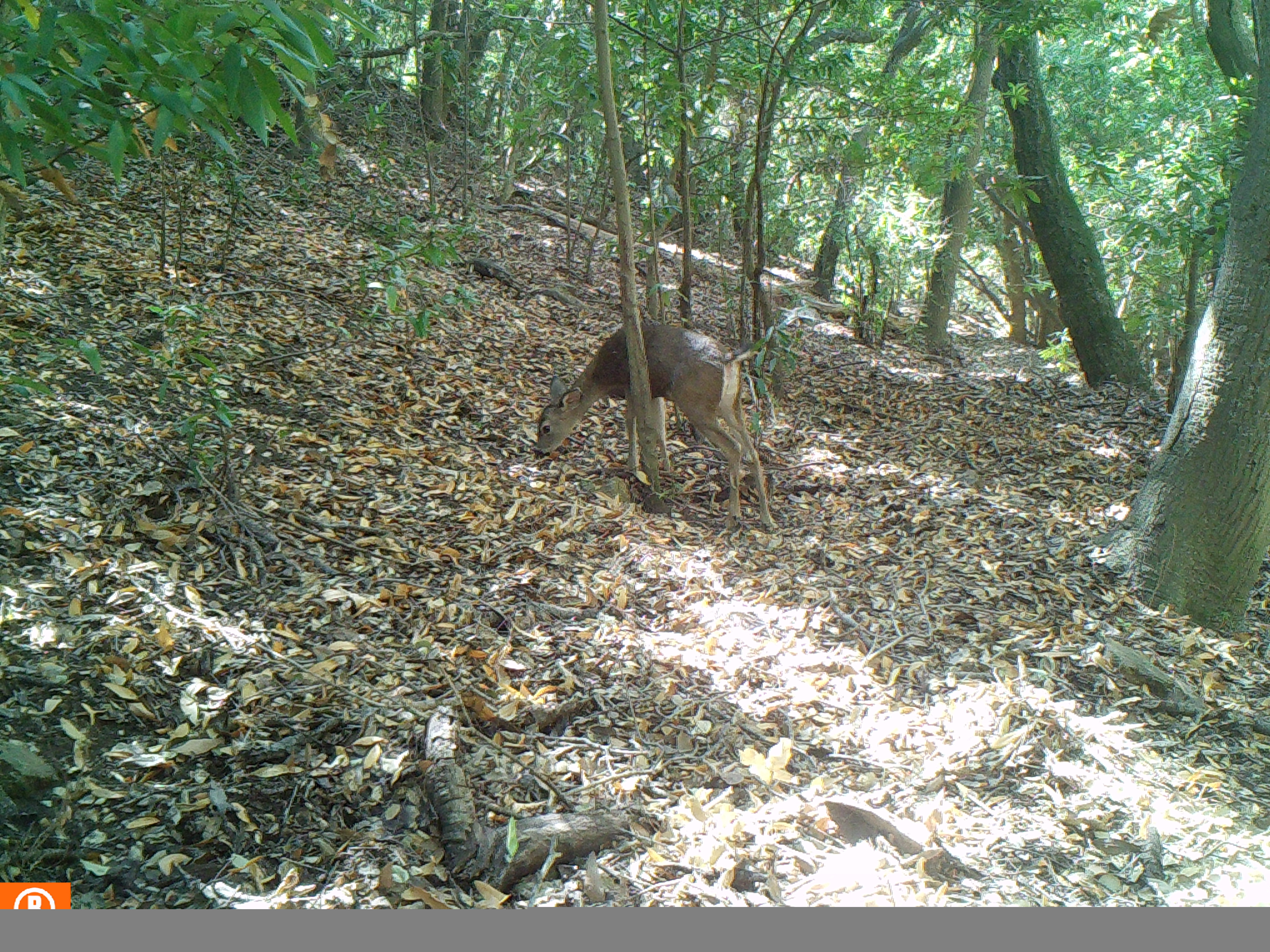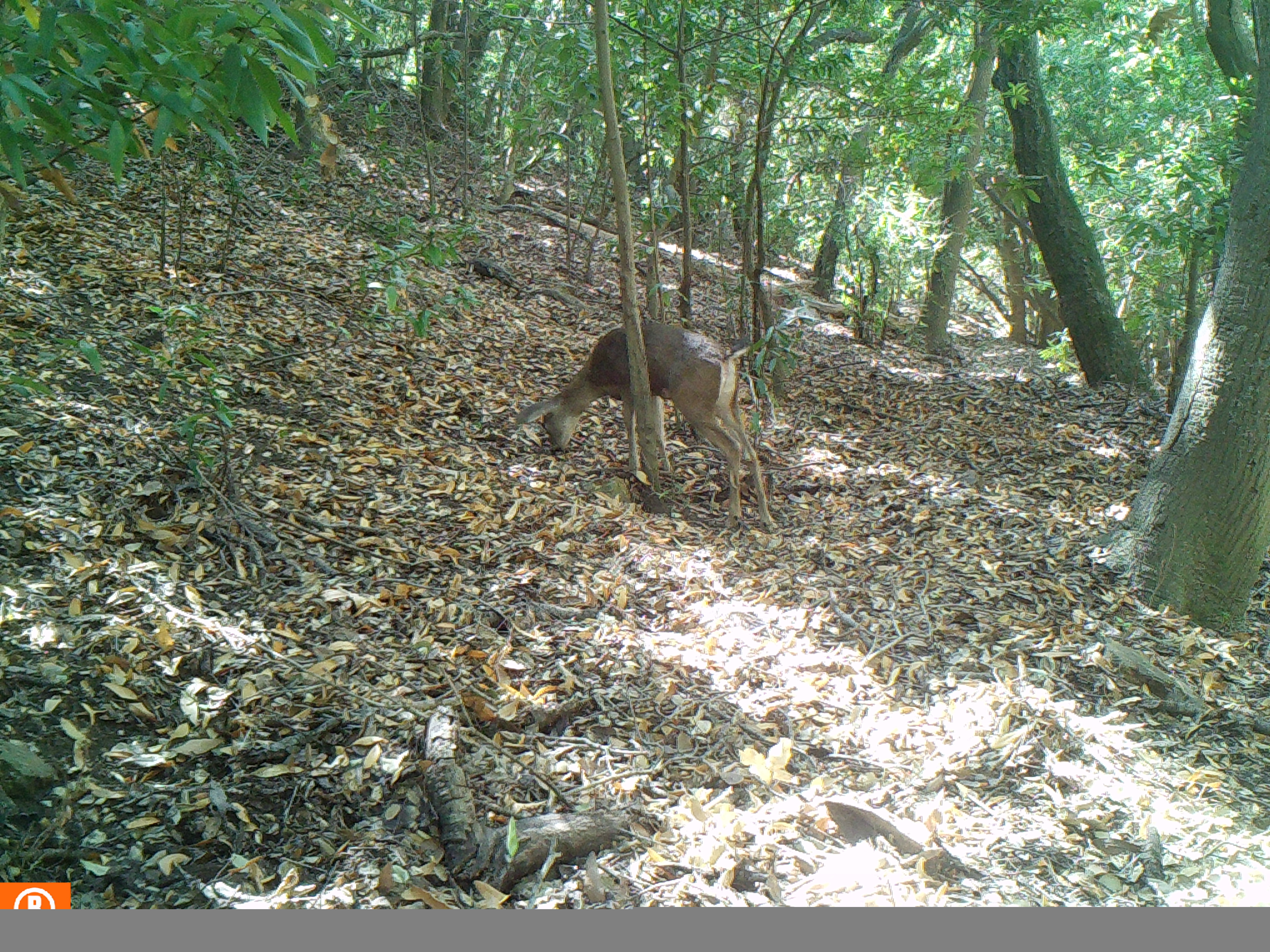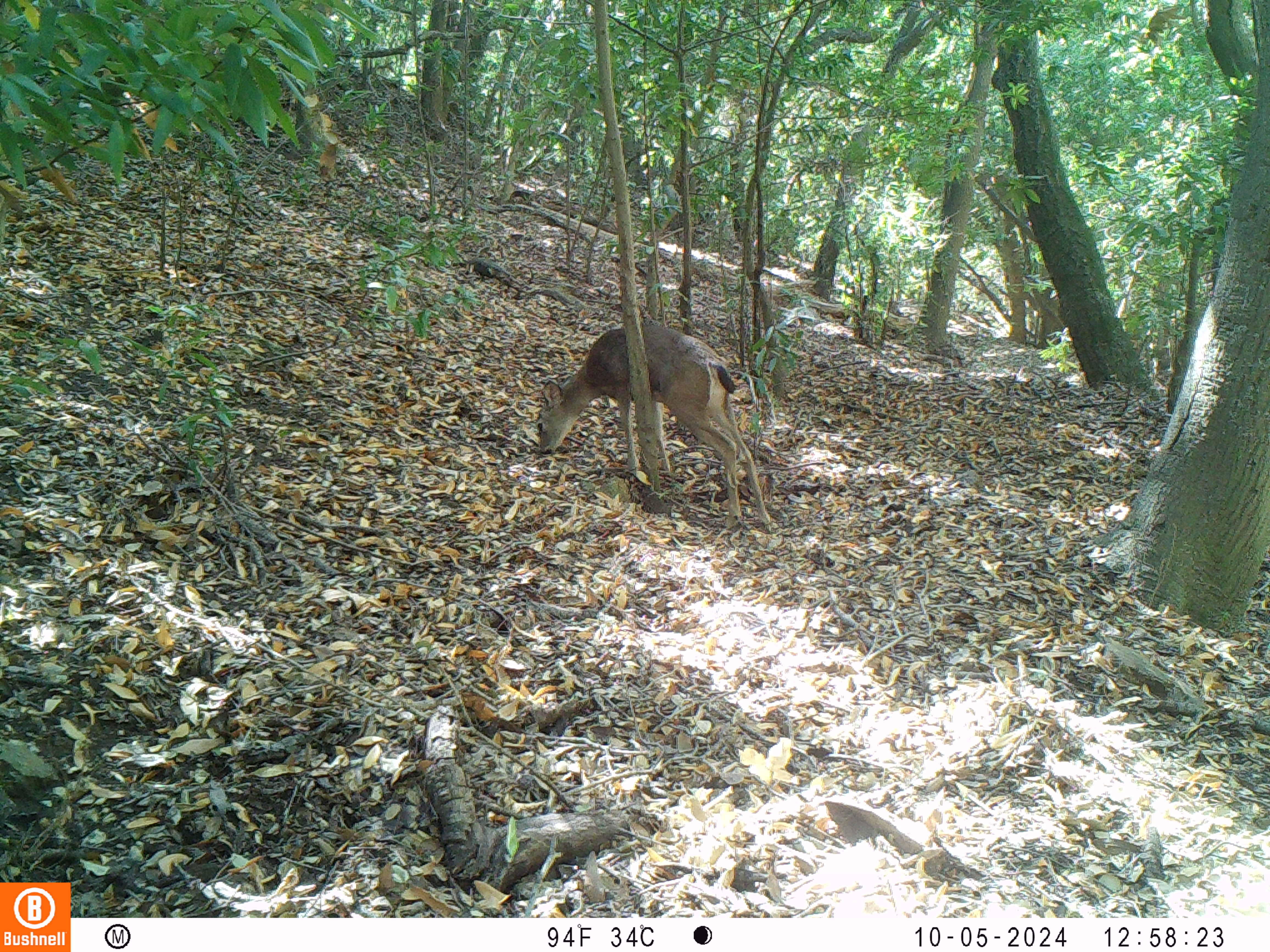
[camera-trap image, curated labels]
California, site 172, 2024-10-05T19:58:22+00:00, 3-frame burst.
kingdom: Animalia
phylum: Chordata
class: Mammalia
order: Artiodactyla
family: Cervidae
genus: Odocoileus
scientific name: Odocoileus hemionus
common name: mule deer